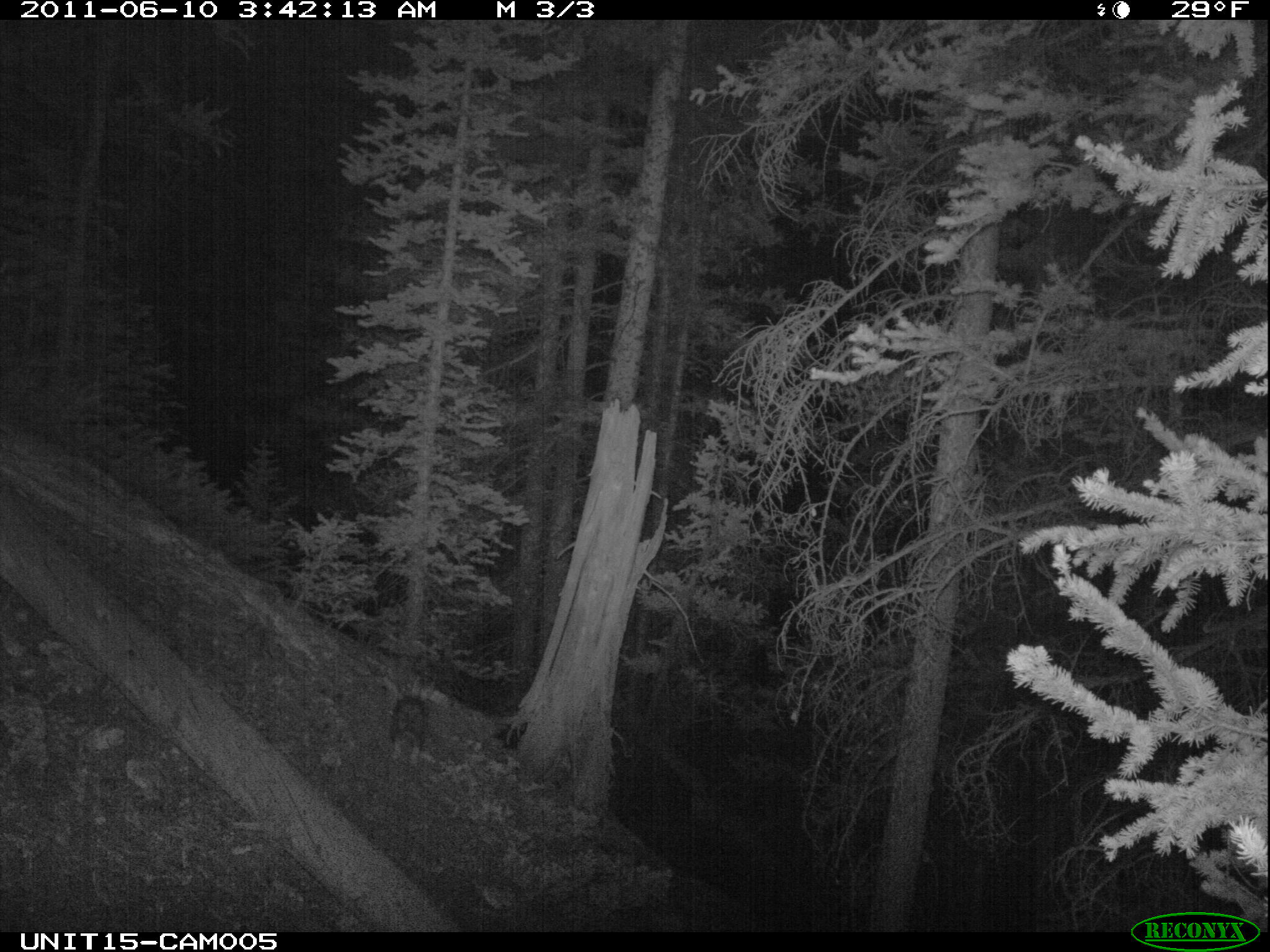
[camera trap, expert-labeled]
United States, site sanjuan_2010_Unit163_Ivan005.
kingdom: Animalia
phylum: Chordata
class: Mammalia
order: Lagomorpha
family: Leporidae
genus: Lepus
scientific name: Lepus americanus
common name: snowshoe hare